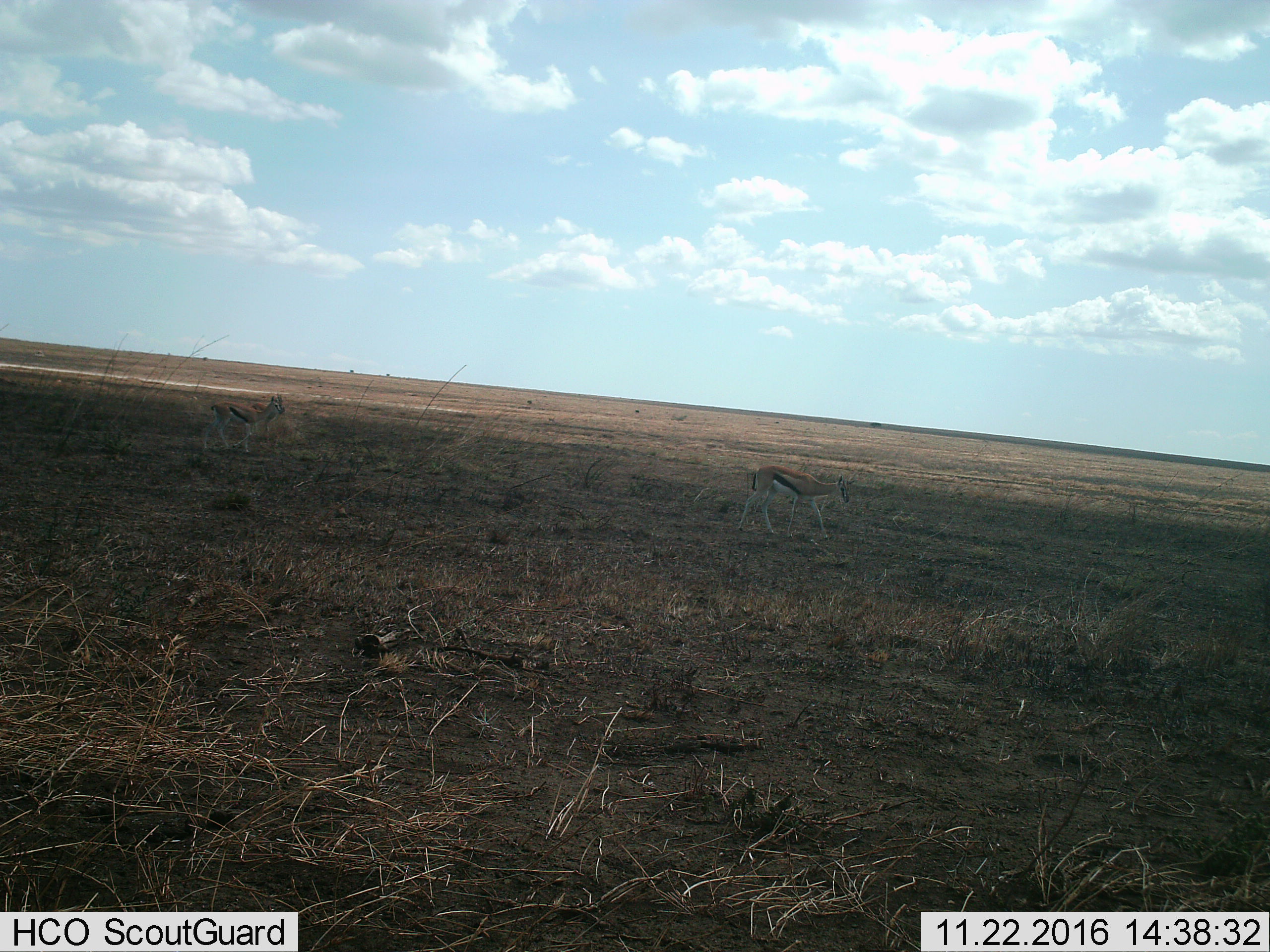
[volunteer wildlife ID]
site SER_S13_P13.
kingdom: Animalia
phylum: Chordata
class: Mammalia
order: Artiodactyla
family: Bovidae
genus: Eudorcas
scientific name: Eudorcas thomsonii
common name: thomson's gazelle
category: gazellethomsons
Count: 3.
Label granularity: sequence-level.